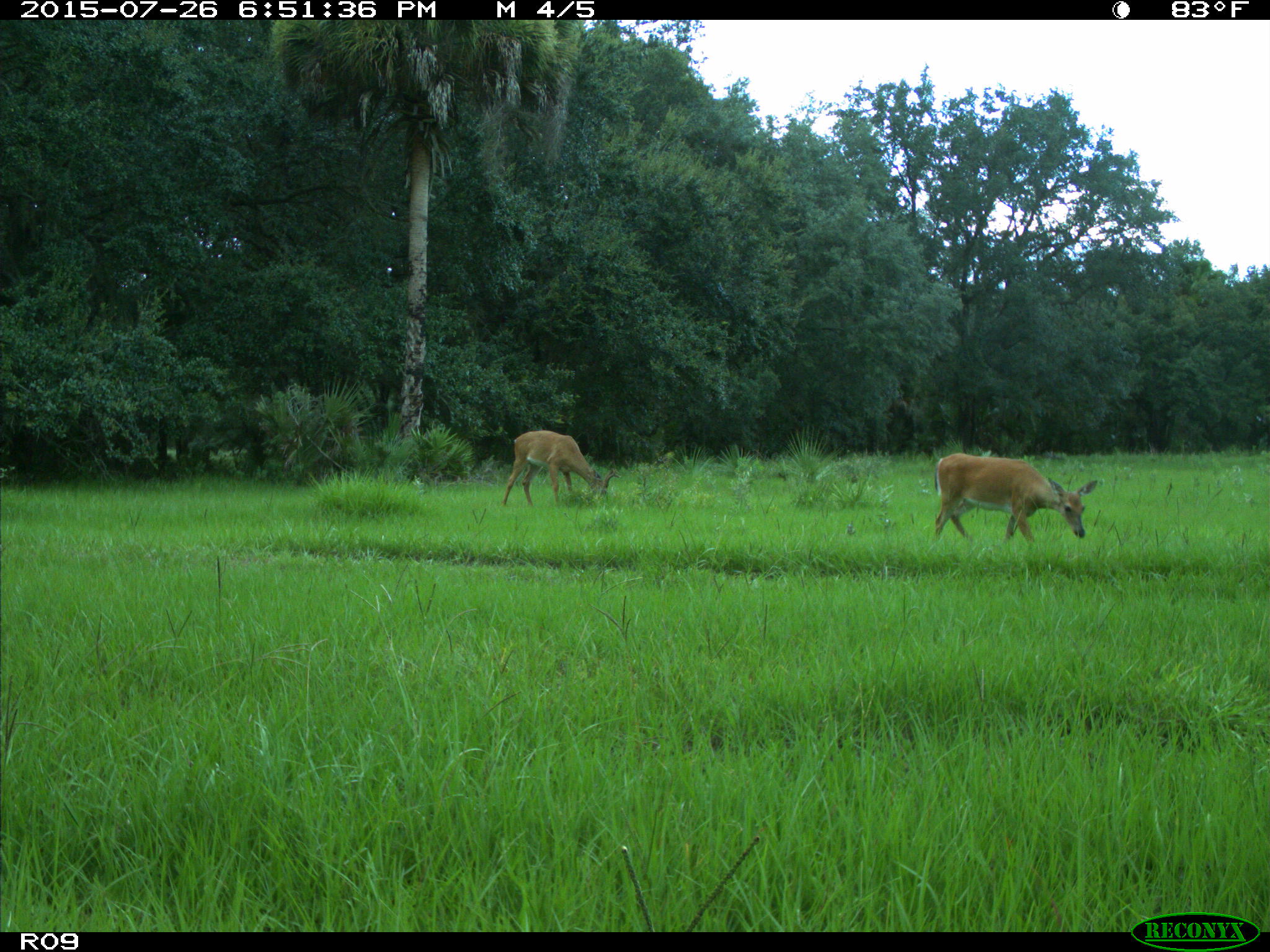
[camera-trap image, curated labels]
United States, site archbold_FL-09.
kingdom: Animalia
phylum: Chordata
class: Mammalia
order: Artiodactyla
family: Cervidae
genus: Odocoileus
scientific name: Odocoileus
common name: deer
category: unidentified deer